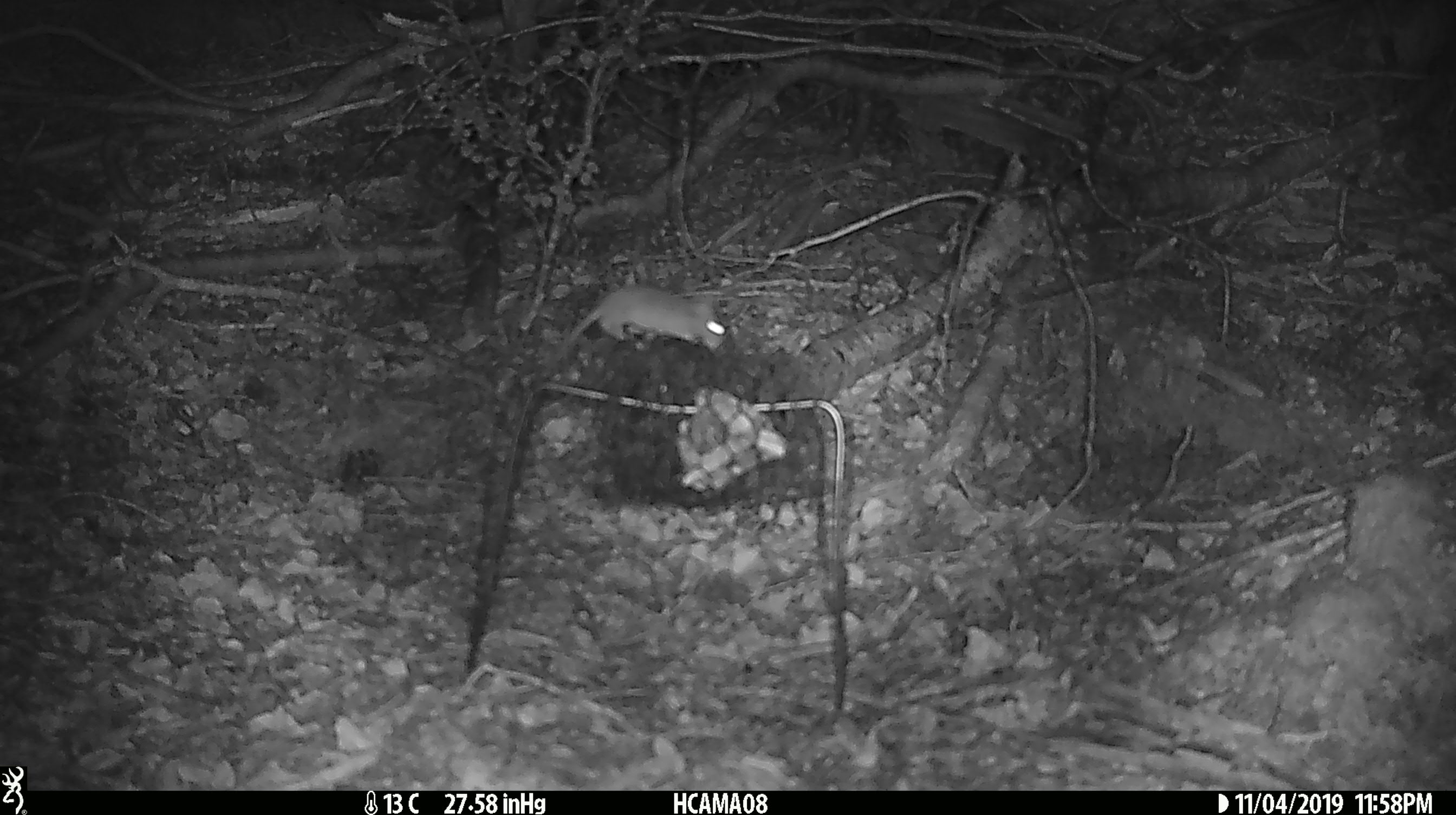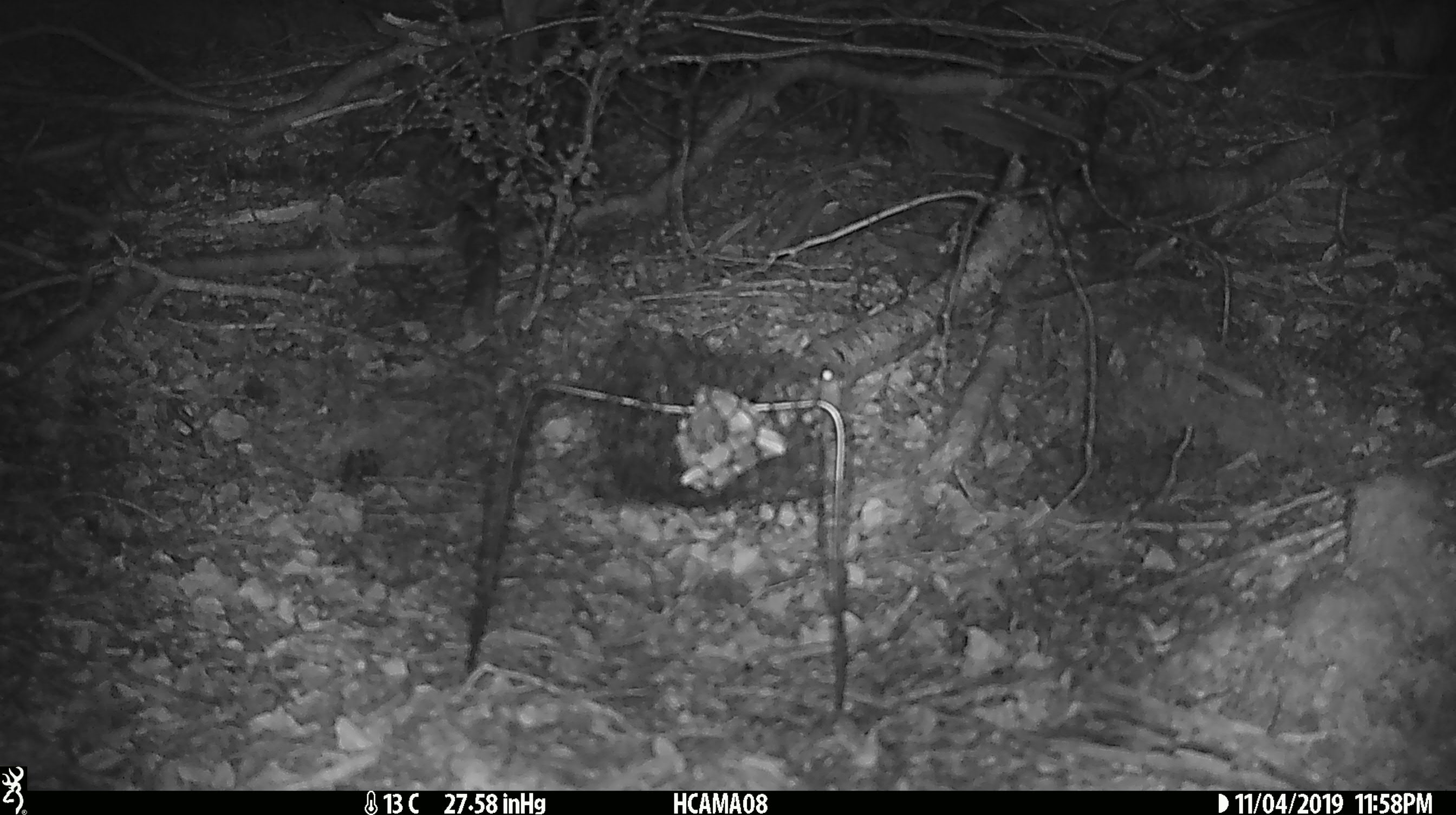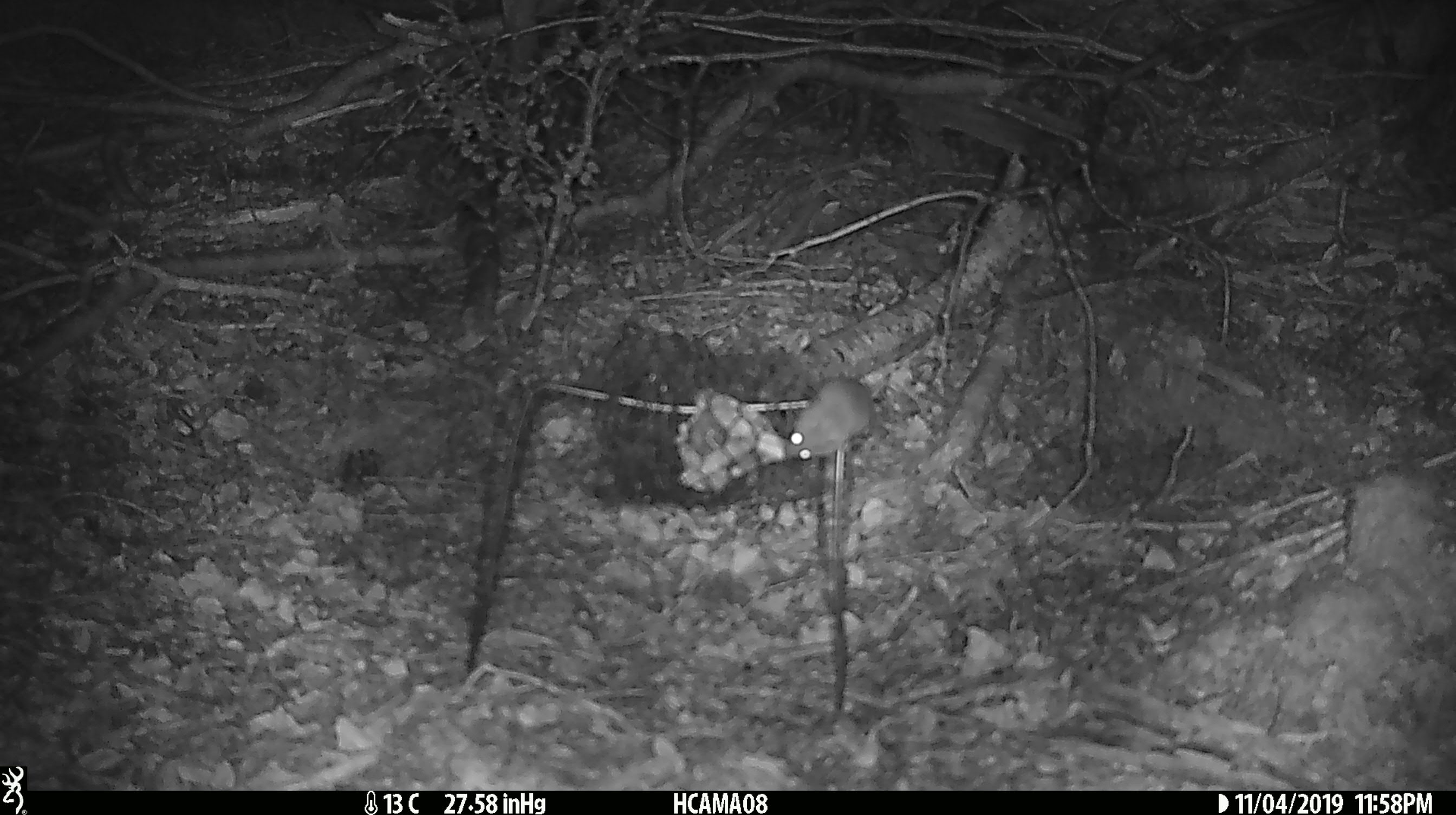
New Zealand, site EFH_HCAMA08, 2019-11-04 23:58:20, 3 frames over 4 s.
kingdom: Animalia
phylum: Chordata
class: Mammalia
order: Rodentia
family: Muridae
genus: Mus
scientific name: Mus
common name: mouse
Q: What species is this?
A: Mouse (Mus).